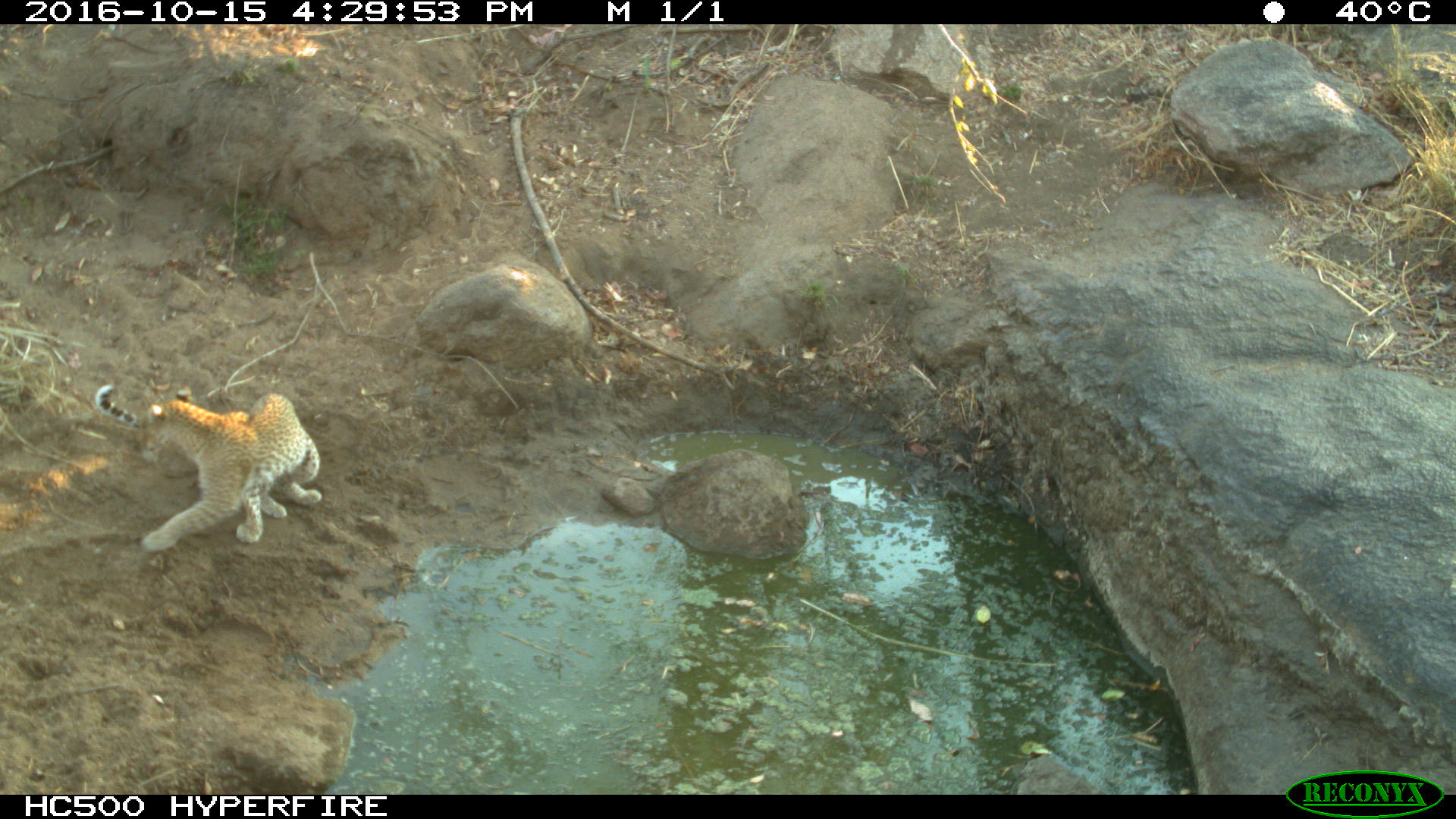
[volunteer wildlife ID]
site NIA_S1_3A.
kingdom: Animalia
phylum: Chordata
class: Mammalia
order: Carnivora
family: Felidae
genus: Panthera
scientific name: Panthera pardus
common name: leopard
Leopard (Panthera pardus), count 1. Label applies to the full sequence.